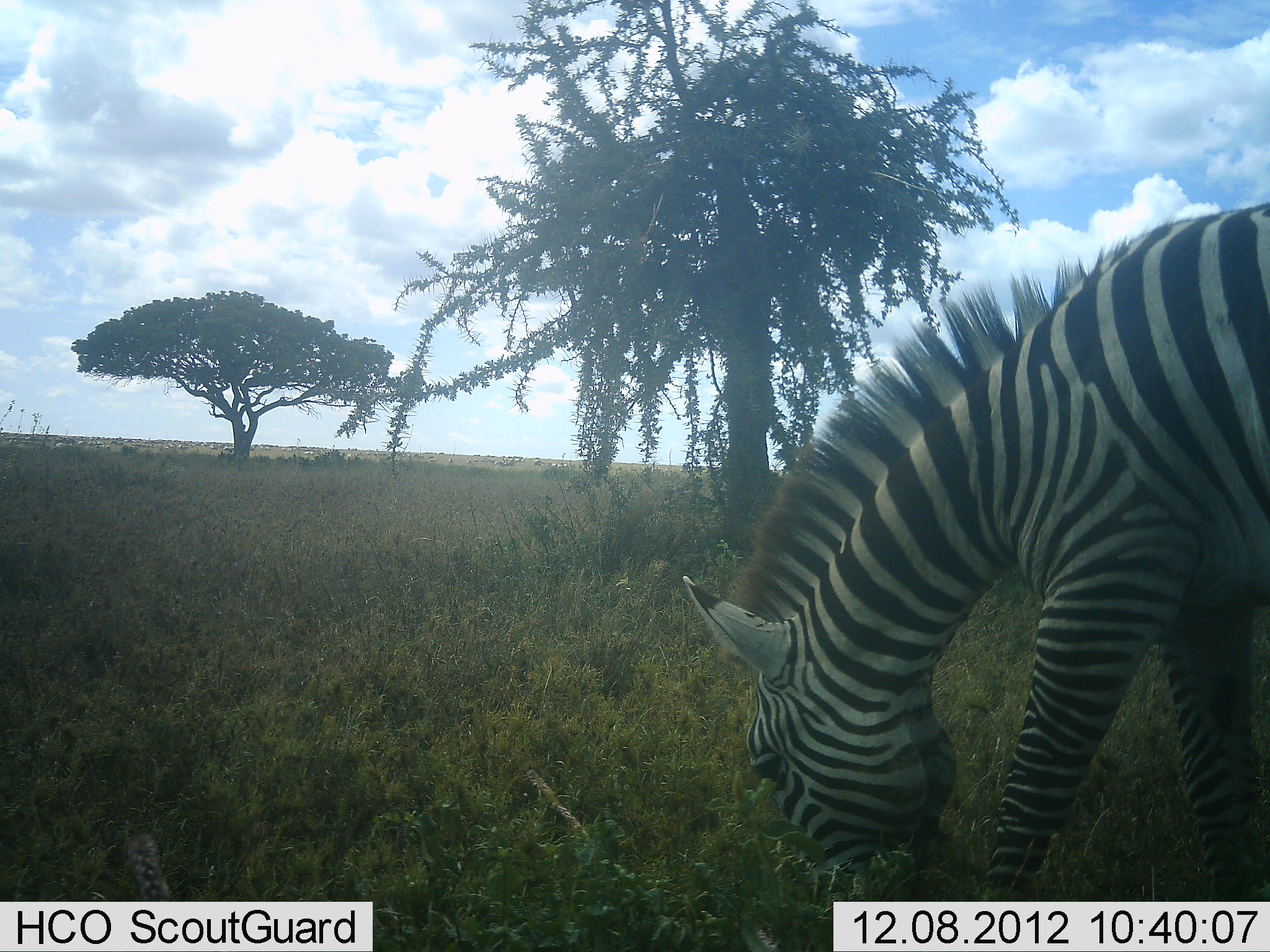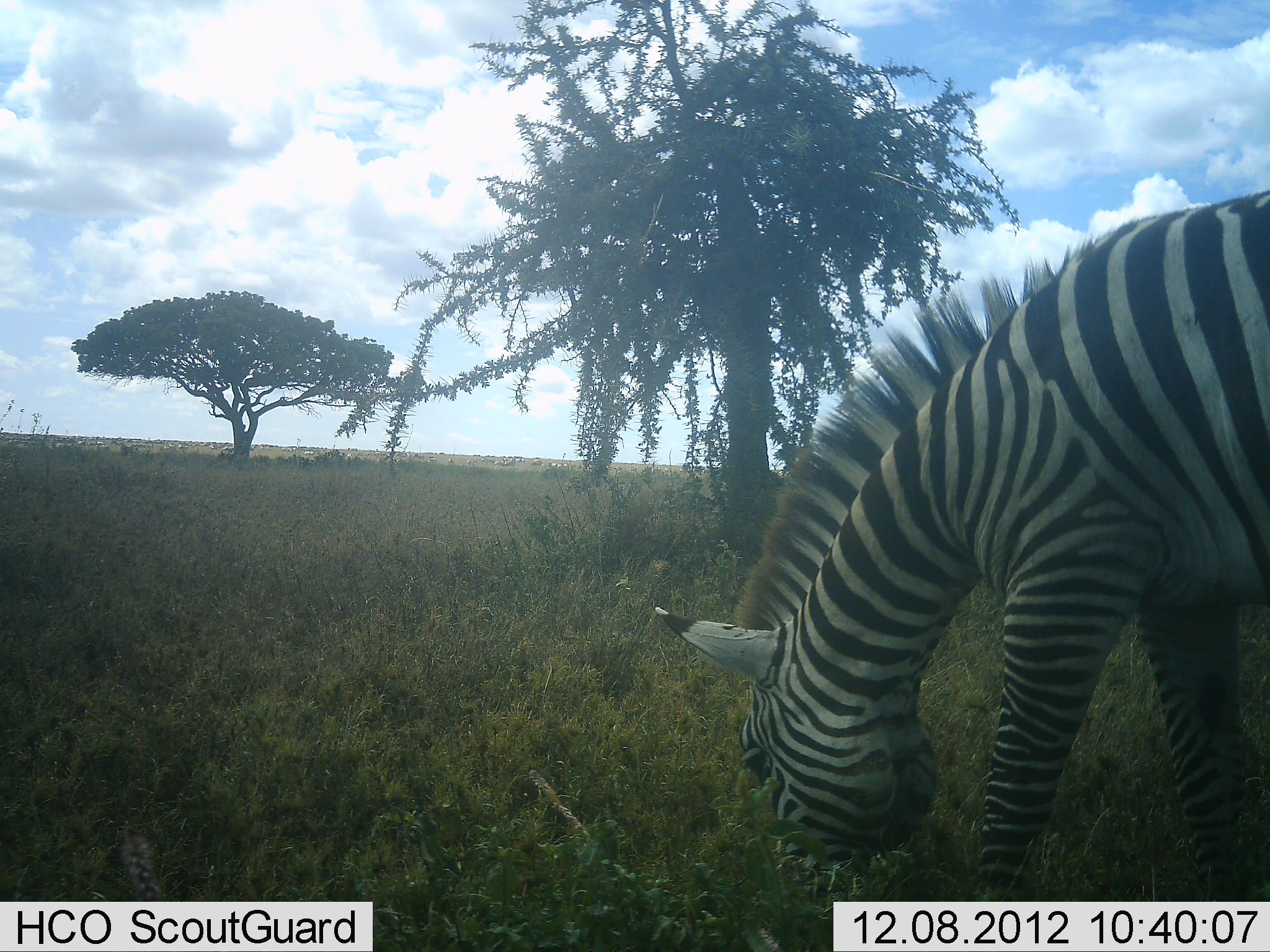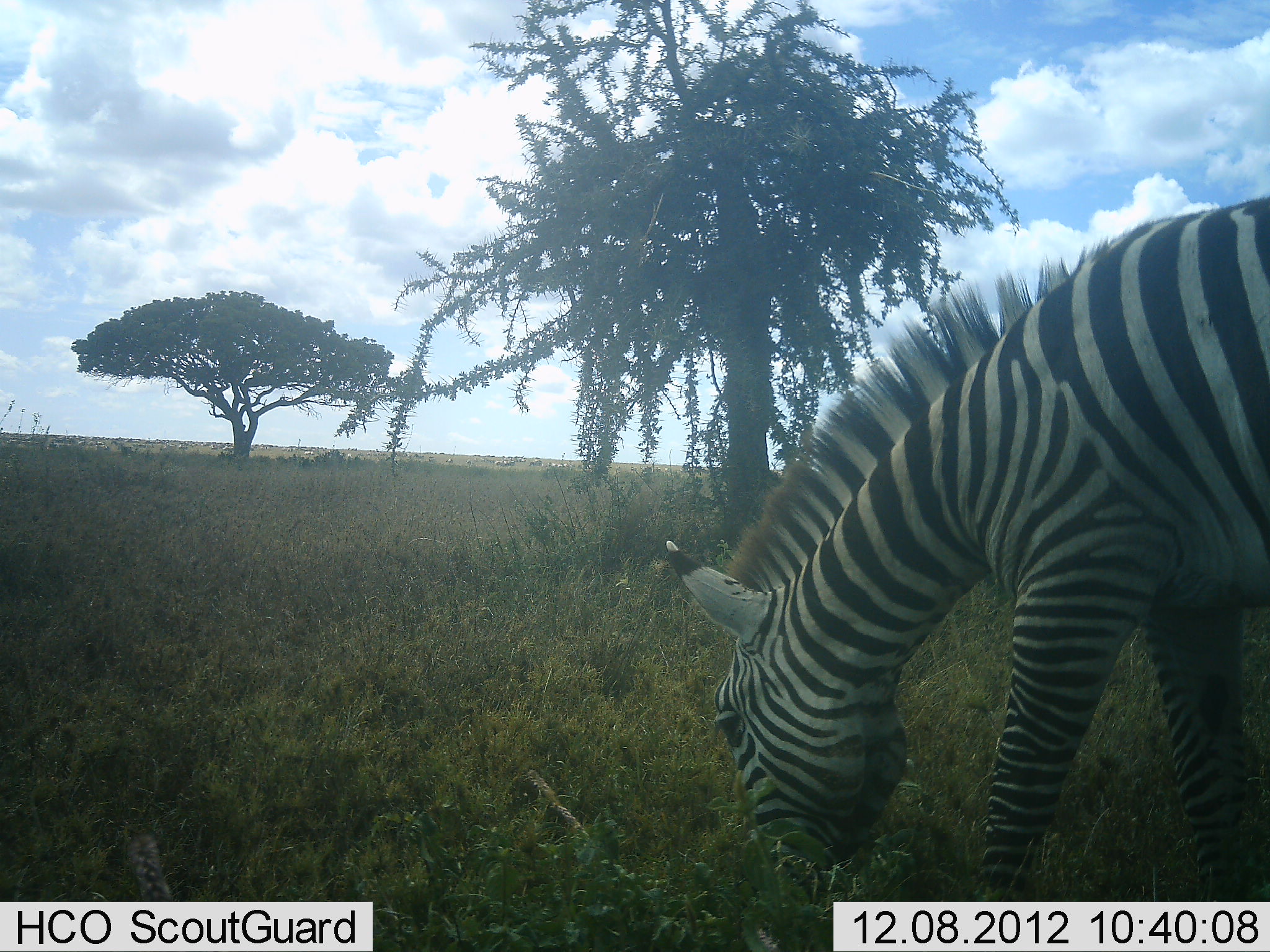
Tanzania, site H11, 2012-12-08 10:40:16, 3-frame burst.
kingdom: Animalia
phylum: Chordata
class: Mammalia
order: Perissodactyla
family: Equidae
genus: Equus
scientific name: Equus quagga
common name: plains zebra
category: zebra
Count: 1.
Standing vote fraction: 0%.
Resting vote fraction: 0%.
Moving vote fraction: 10%.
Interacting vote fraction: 0%.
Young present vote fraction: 0%.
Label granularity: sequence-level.